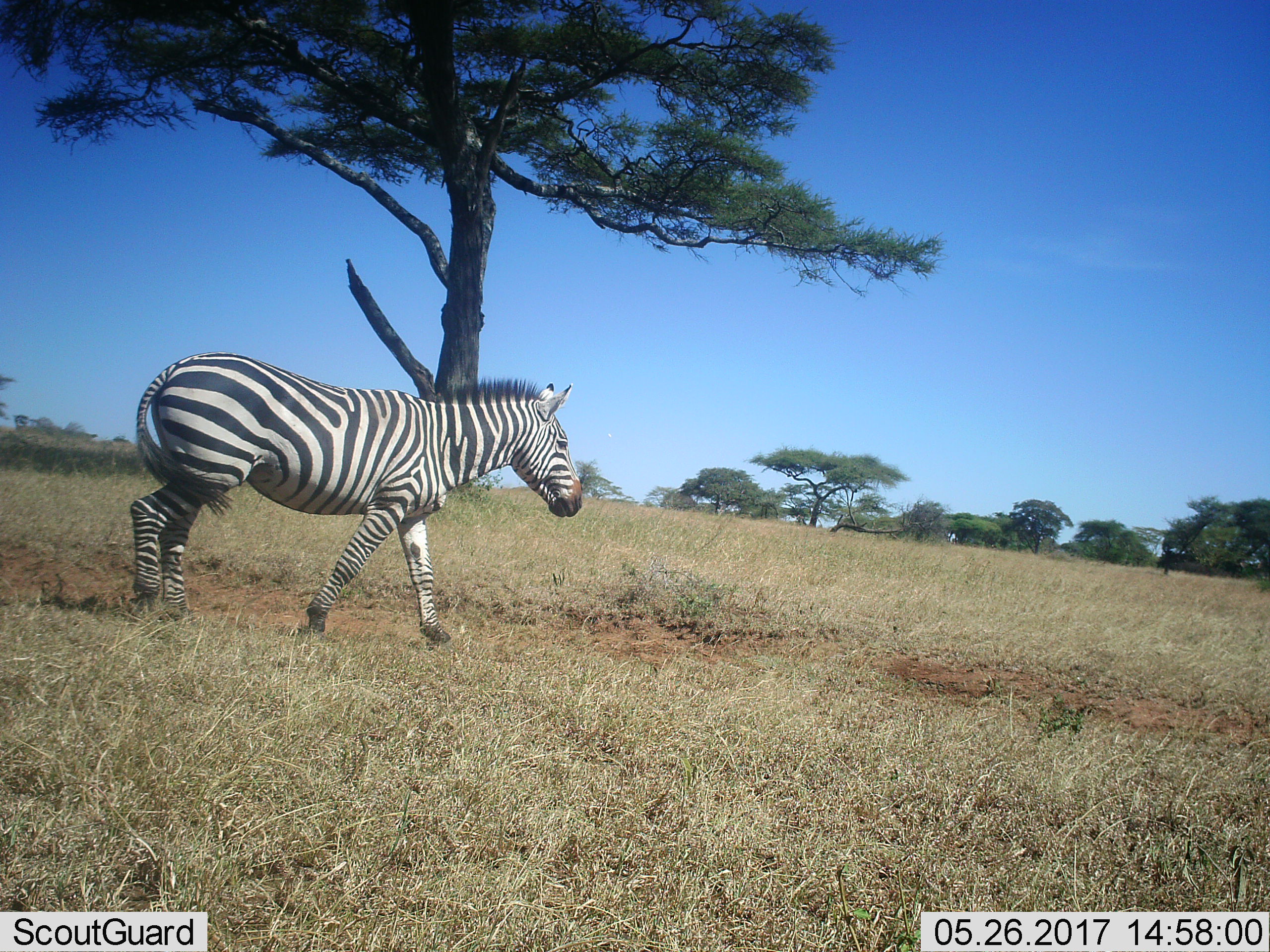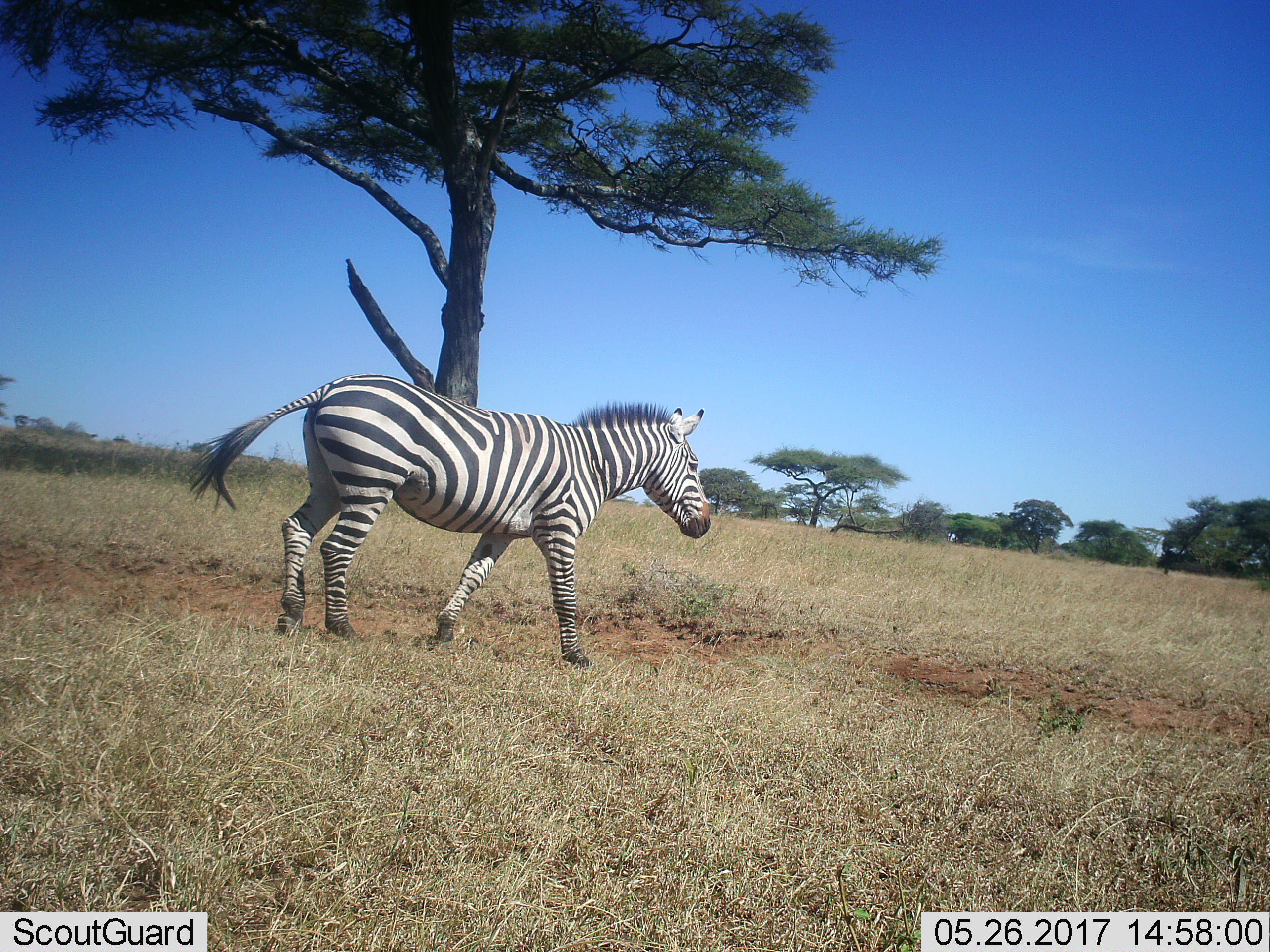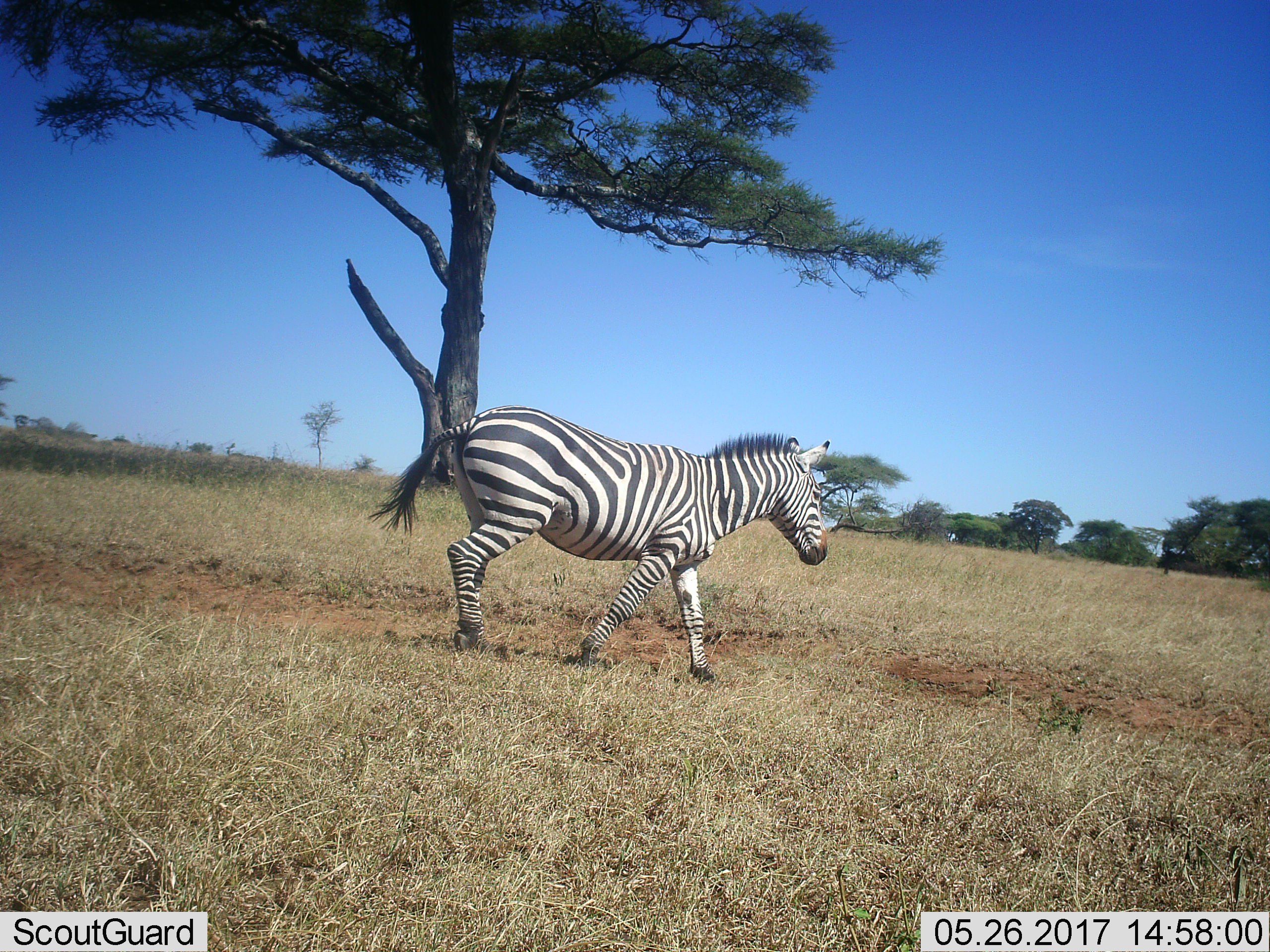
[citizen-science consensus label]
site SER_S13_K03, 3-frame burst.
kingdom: Animalia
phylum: Chordata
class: Mammalia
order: Perissodactyla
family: Equidae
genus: Equus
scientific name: Equus quagga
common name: plains zebra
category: zebraplains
Zebraplains (plains zebra) (Equus quagga), count 1. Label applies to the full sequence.